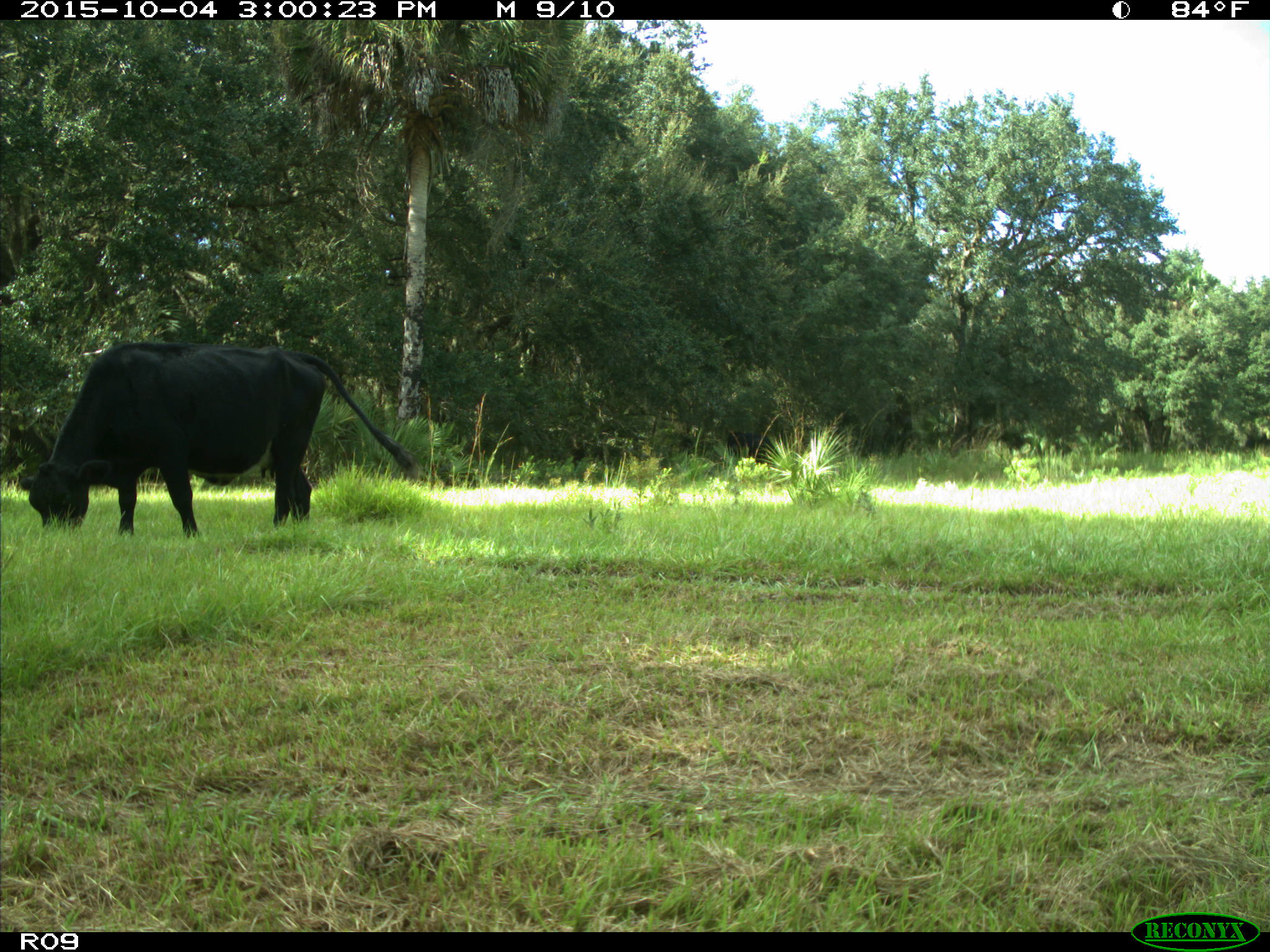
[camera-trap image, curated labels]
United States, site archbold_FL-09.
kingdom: Animalia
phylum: Chordata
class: Mammalia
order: Artiodactyla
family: Bovidae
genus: Bos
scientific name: Bos taurus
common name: domestic cow